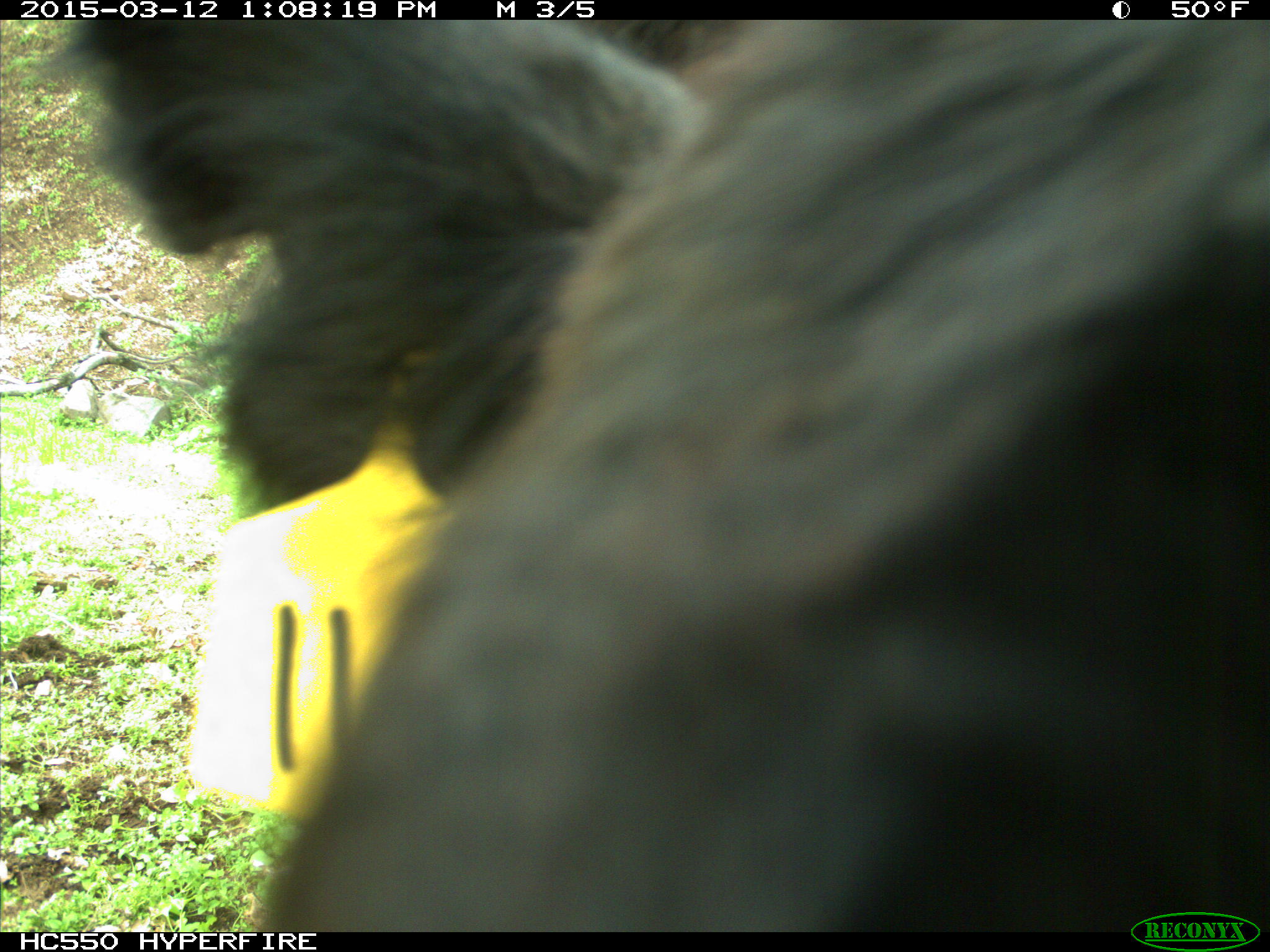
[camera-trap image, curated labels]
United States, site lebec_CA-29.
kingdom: Animalia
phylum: Chordata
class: Mammalia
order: Artiodactyla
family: Bovidae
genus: Bos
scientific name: Bos taurus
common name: domestic cow